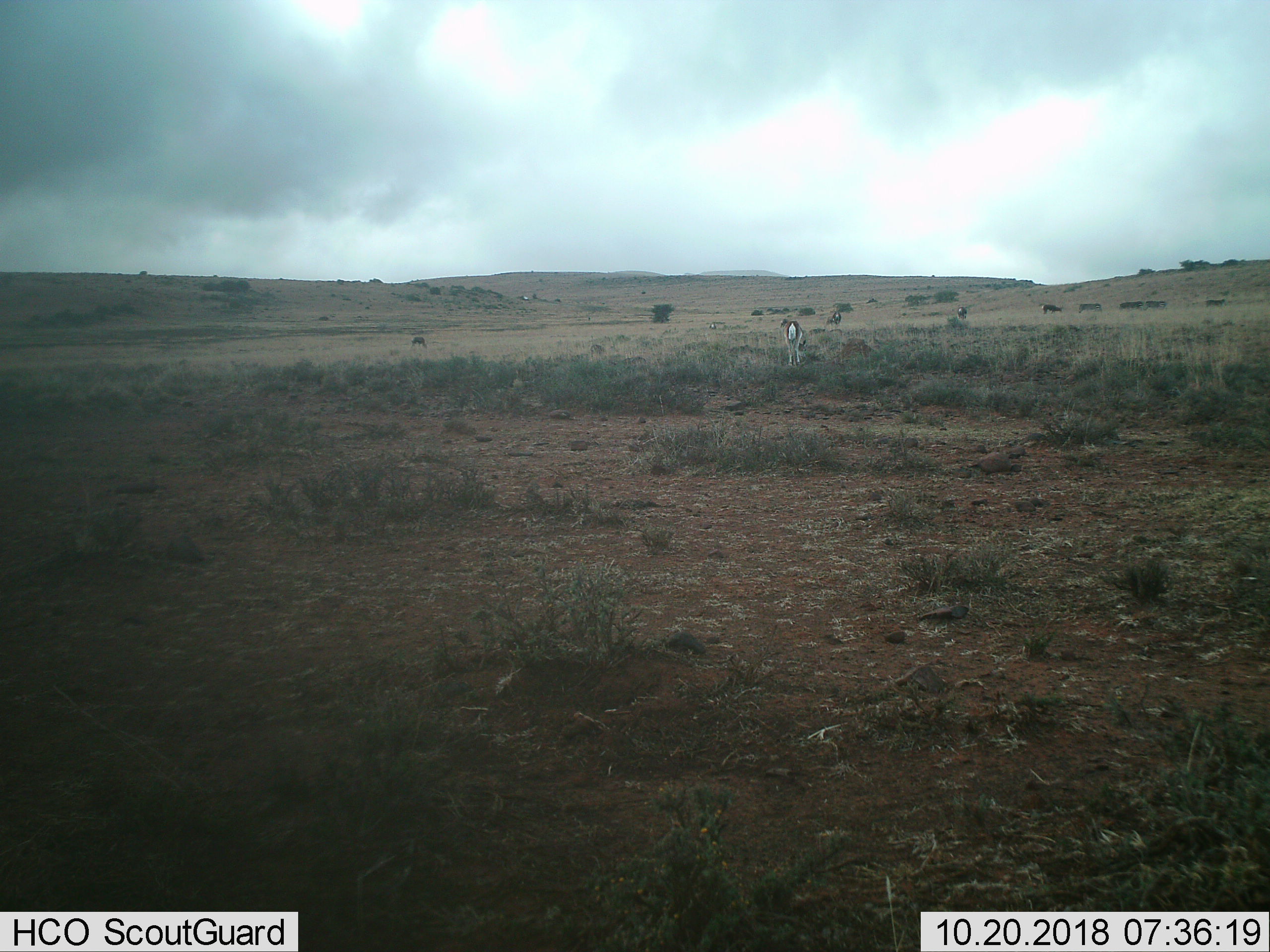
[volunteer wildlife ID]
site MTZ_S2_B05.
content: unidentified animal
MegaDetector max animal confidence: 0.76